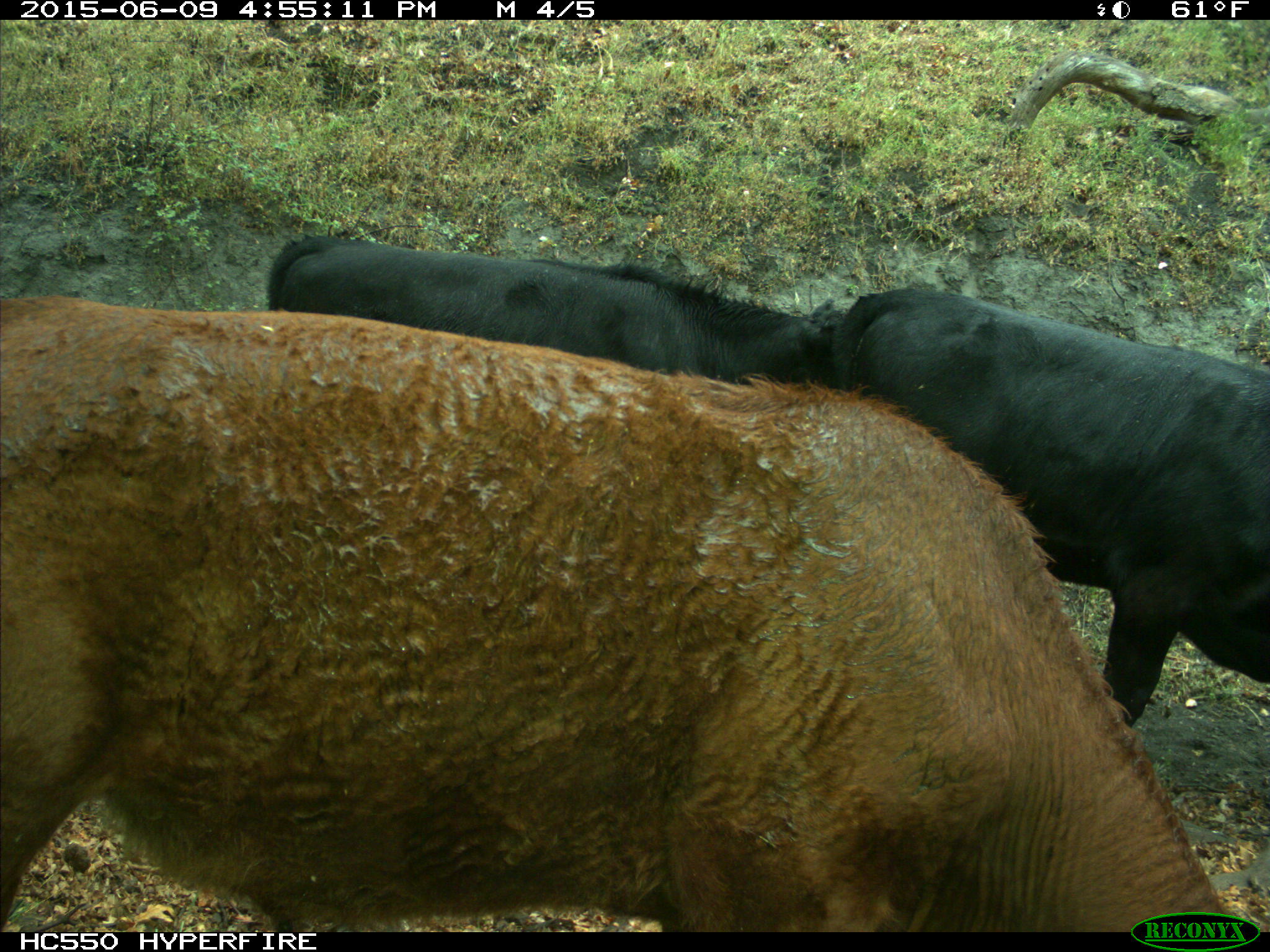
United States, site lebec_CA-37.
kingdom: Animalia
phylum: Chordata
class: Mammalia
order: Artiodactyla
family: Bovidae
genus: Bos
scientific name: Bos taurus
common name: domestic cow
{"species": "Bos taurus (domestic cow)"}